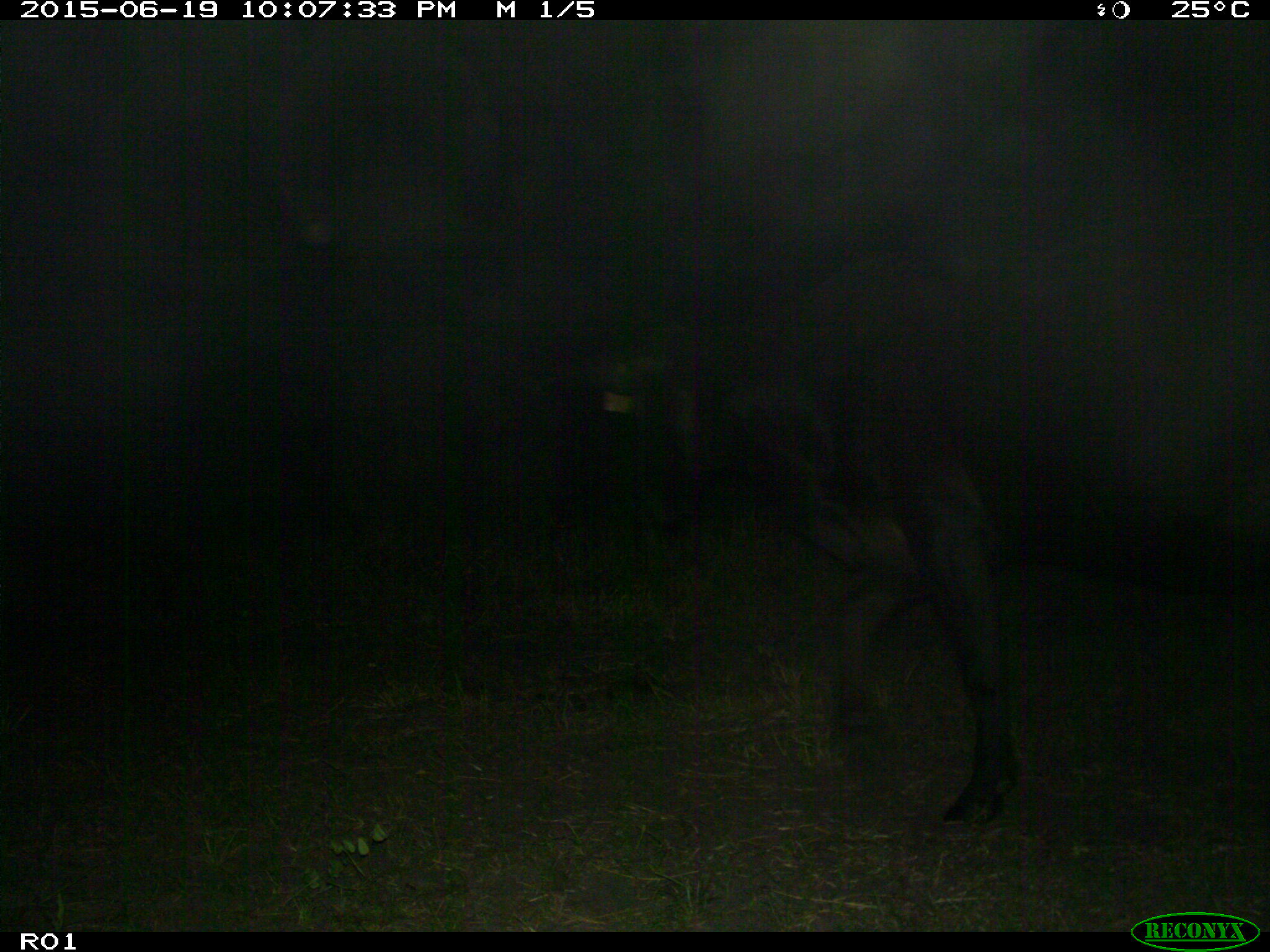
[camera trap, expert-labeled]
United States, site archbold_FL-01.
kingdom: Animalia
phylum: Chordata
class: Mammalia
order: Artiodactyla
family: Bovidae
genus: Bos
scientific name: Bos taurus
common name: domestic cow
Bos taurus (domestic cow).